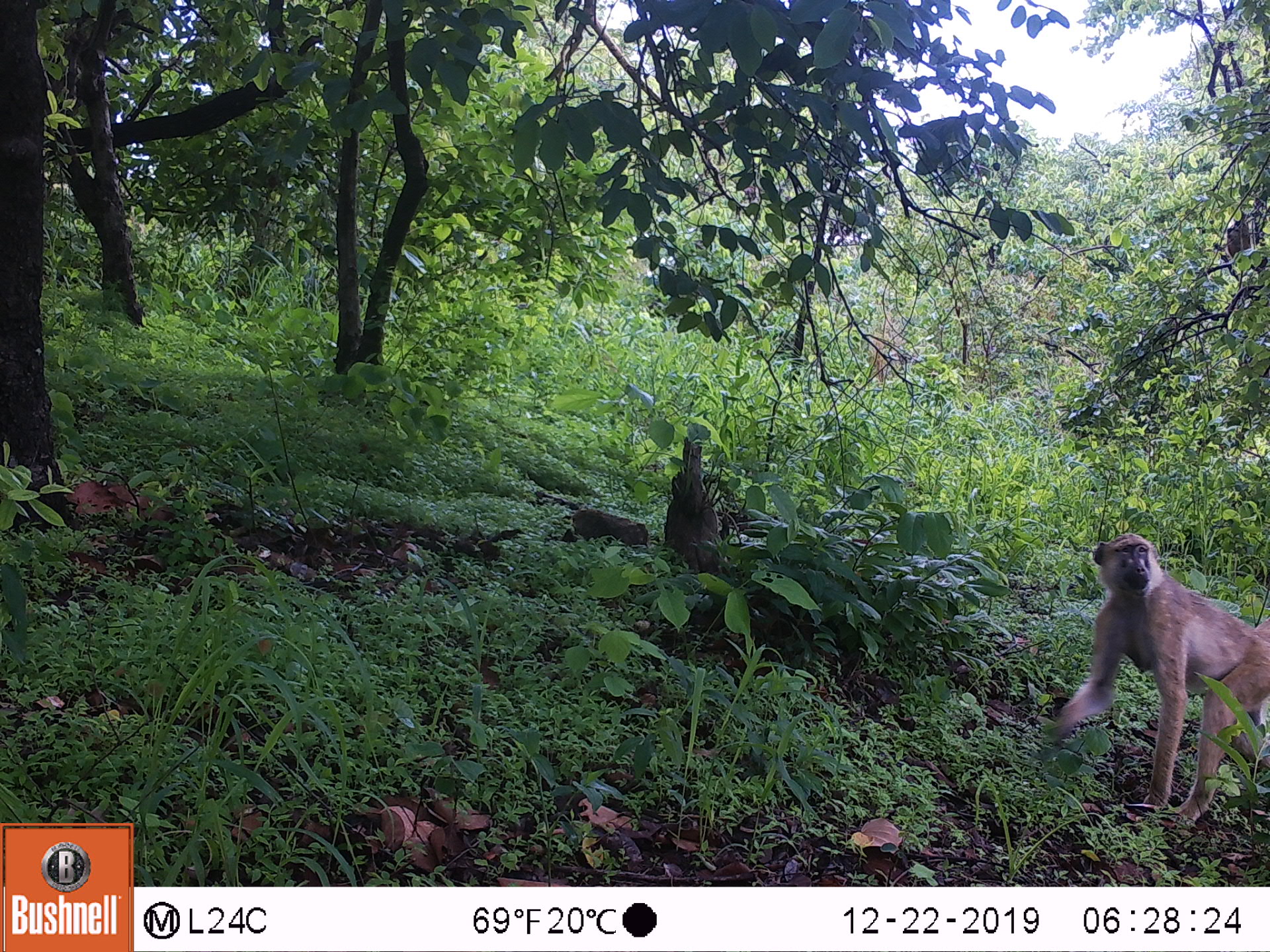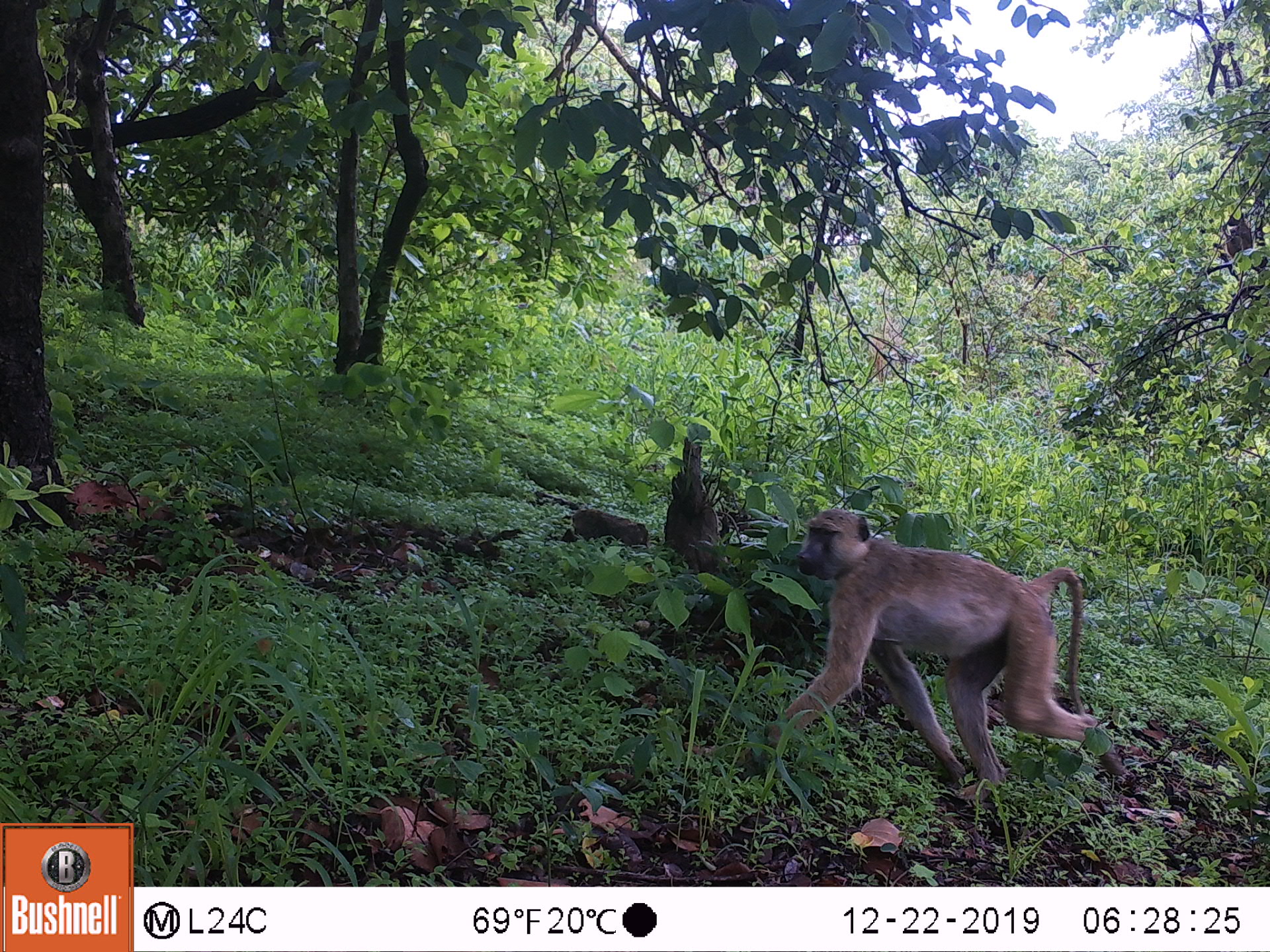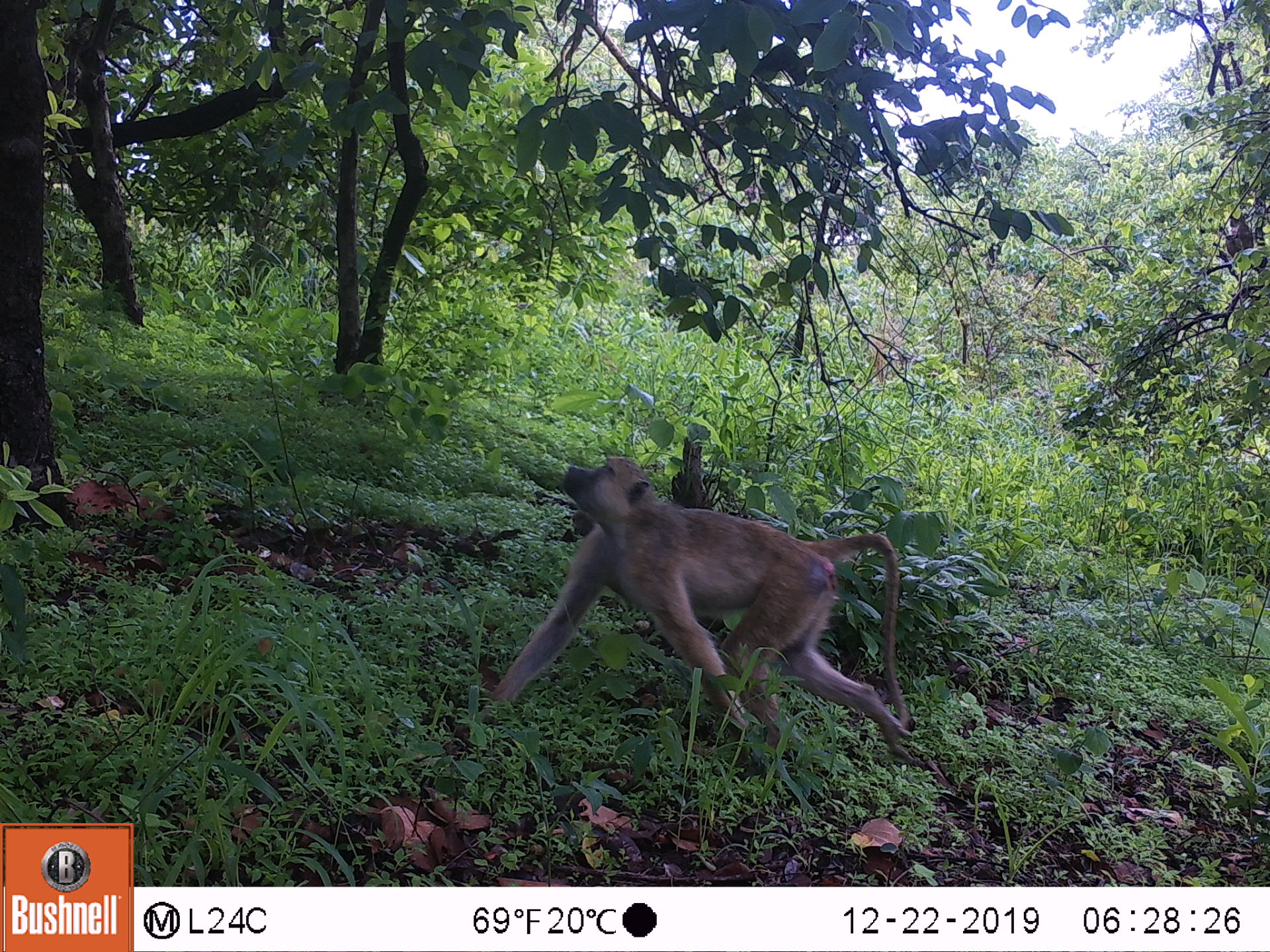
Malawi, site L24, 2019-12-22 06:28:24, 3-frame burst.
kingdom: Animalia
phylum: Chordata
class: Mammalia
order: Primates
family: Cercopithecidae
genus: Papio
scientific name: Papio cynocephalus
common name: yellow baboon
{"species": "yellow baboon (Papio cynocephalus)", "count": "1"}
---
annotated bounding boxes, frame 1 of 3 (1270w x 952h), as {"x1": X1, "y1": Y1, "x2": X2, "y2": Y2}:
yellow baboon: {"x1": 1047, "y1": 533, "x2": 1266, "y2": 819}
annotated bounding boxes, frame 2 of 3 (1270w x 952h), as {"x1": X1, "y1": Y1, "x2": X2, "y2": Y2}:
yellow baboon: {"x1": 791, "y1": 505, "x2": 1126, "y2": 799}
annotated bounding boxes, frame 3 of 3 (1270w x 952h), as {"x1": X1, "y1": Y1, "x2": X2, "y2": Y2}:
yellow baboon: {"x1": 482, "y1": 456, "x2": 912, "y2": 750}